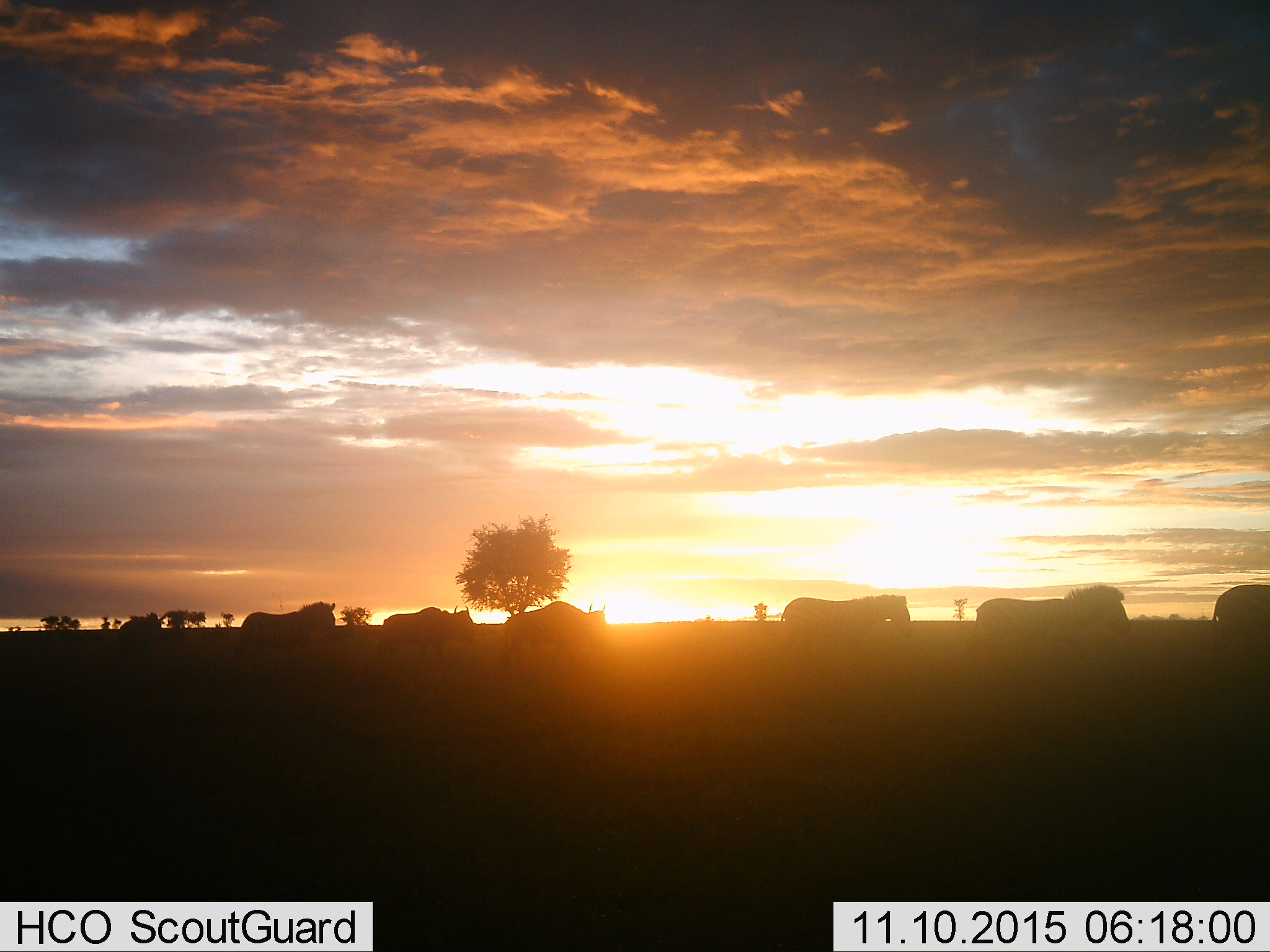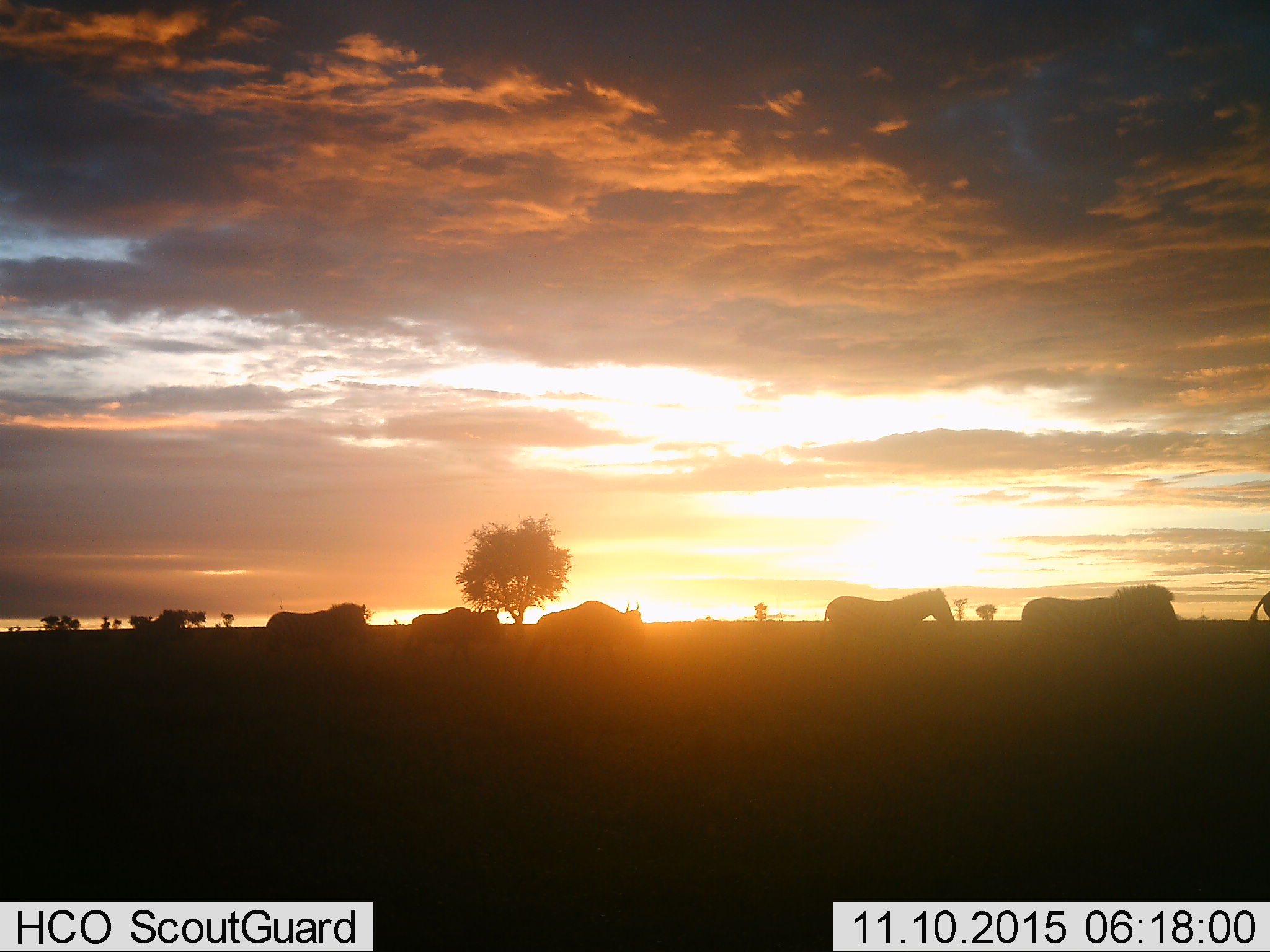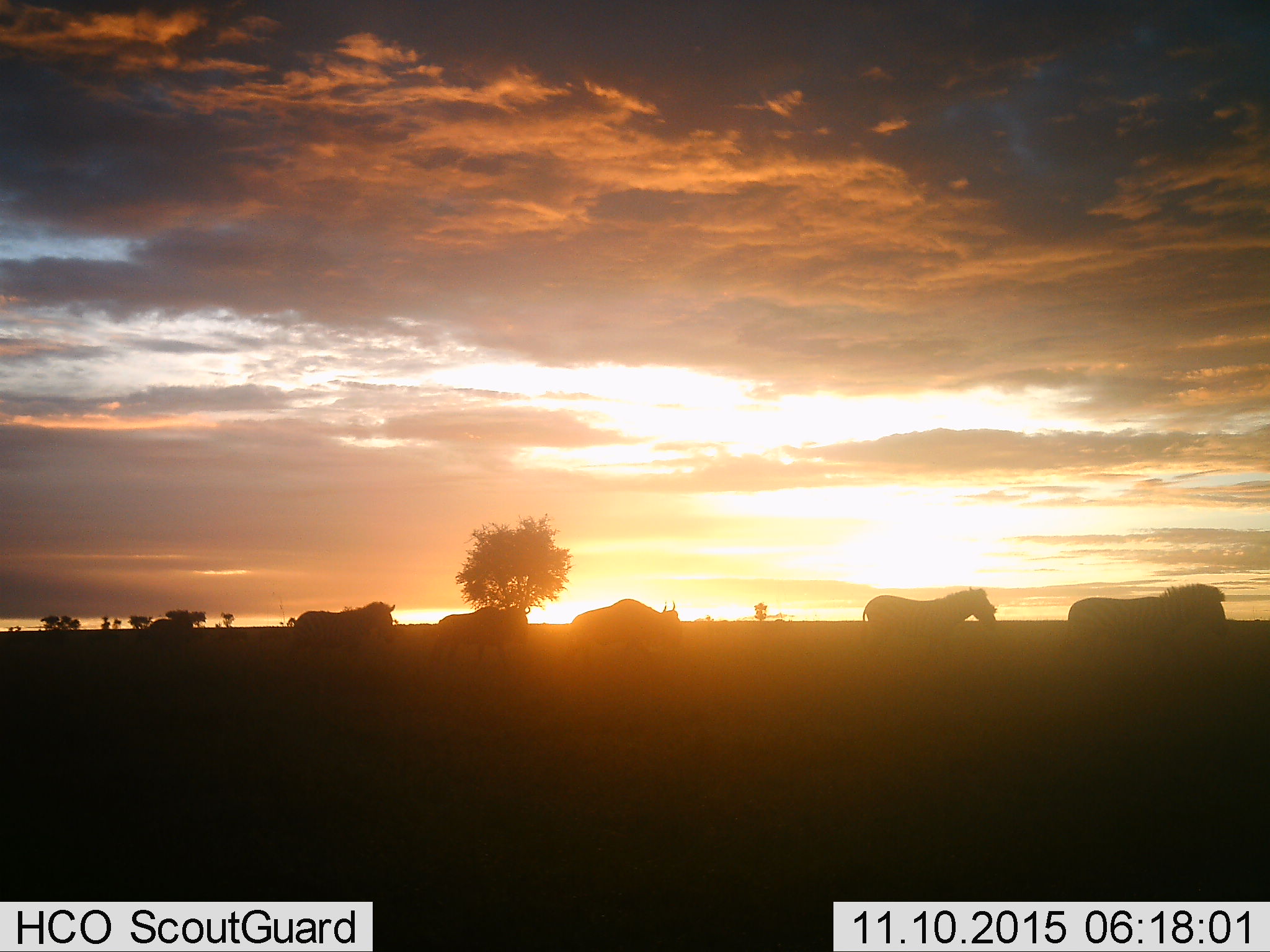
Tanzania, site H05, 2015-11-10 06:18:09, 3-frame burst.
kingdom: Animalia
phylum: Chordata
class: Mammalia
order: Artiodactyla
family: Bovidae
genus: Connochaetes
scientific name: Connochaetes taurinus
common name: blue wildebeest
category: wildebeest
Wildebeest (blue wildebeest) (Connochaetes taurinus), count 2. Behavior (volunteer vote fractions): standing 0%, resting 0%, moving 100%, interacting 0%. Young present (vote fraction): 0%. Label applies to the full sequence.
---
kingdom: Animalia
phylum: Chordata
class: Mammalia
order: Perissodactyla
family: Equidae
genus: Equus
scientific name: Equus quagga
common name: plains zebra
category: zebra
Zebra (plains zebra) (Equus quagga), count 4. Behavior (volunteer vote fractions): standing 0%, resting 0%, moving 100%, interacting 12%. Young present (vote fraction): 0%. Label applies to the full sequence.